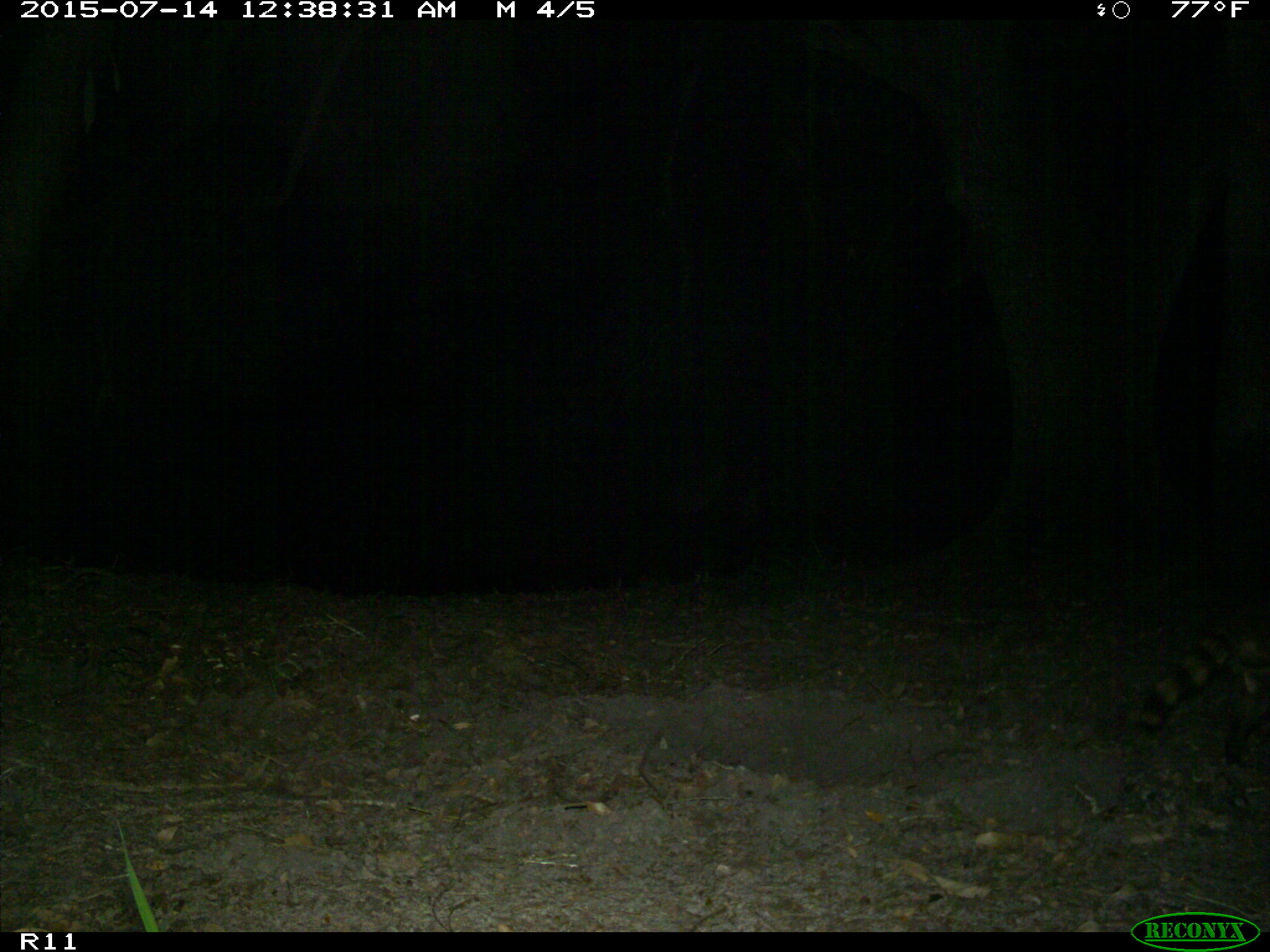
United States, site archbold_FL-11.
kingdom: Animalia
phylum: Chordata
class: Mammalia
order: Lagomorpha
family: Leporidae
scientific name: Leporidae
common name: rabbits and hares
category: unidentified rabbit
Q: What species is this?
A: Unidentified rabbit (rabbits and hares) (Leporidae).